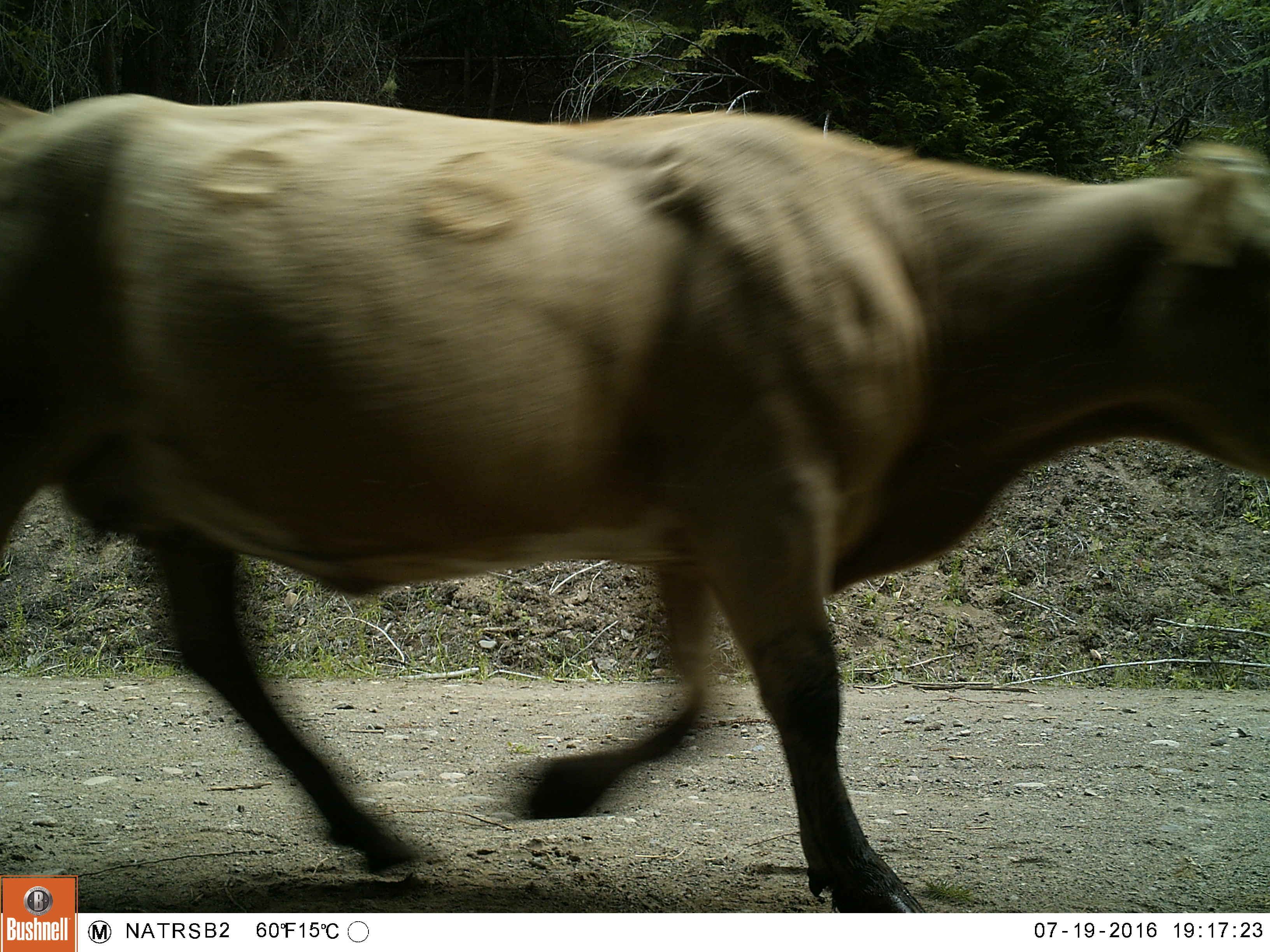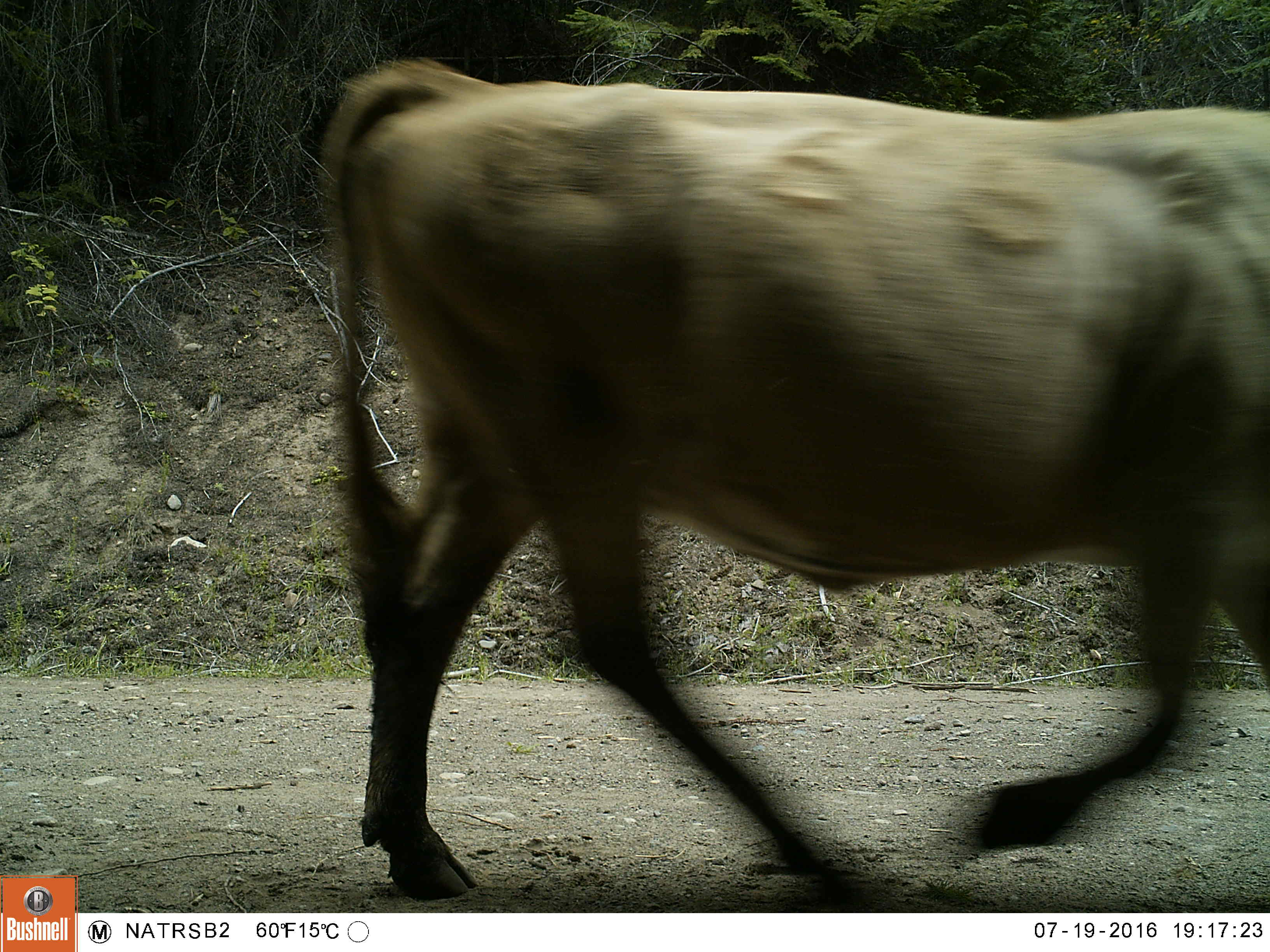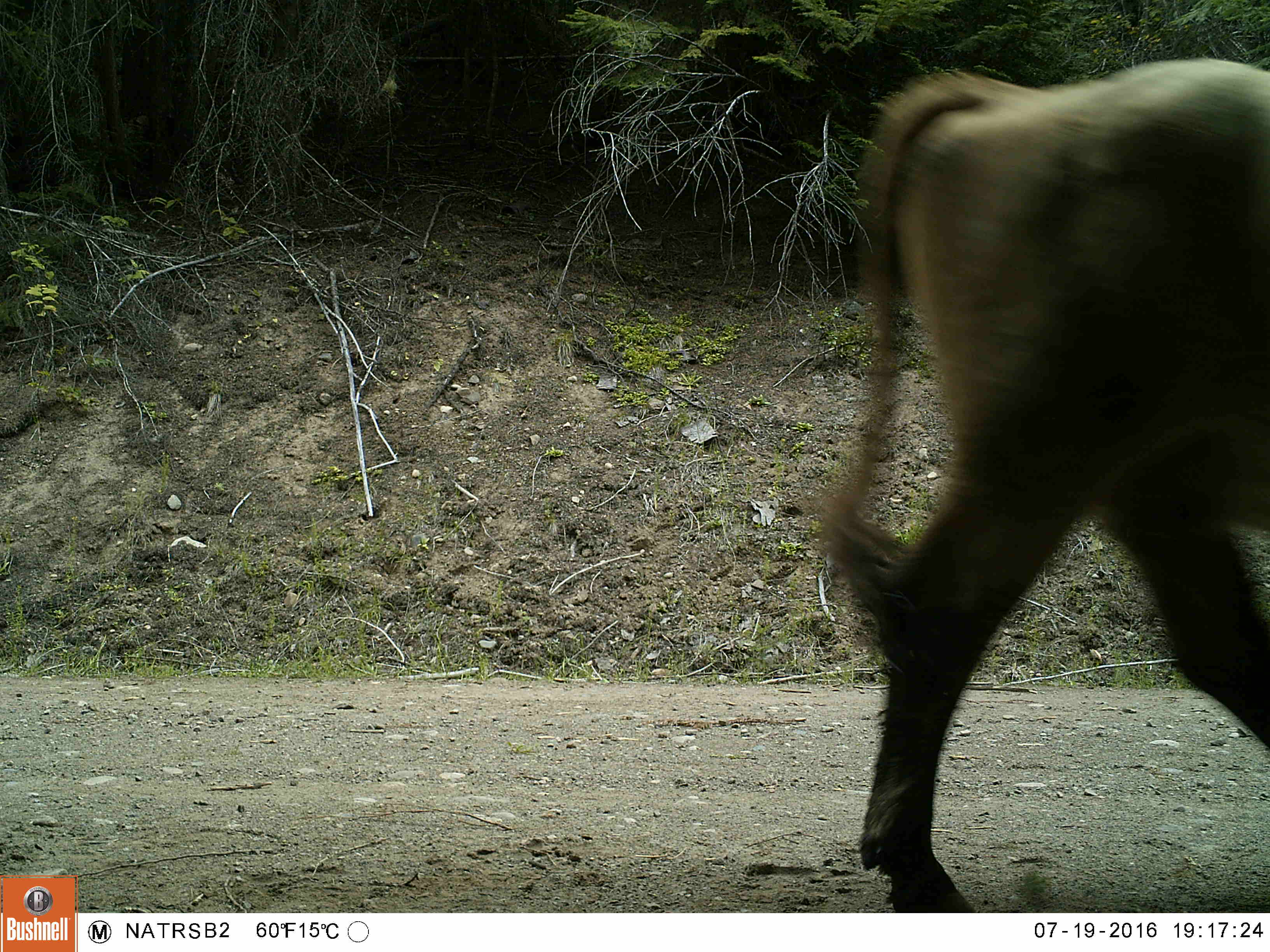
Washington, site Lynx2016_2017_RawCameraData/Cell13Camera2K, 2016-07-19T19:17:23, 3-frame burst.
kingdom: Animalia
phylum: Chordata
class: Mammalia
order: Artiodactyla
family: Bovidae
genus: Bos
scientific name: Bos taurus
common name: domestic cattle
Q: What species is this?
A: Domestic cattle (Bos taurus).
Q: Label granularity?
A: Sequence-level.